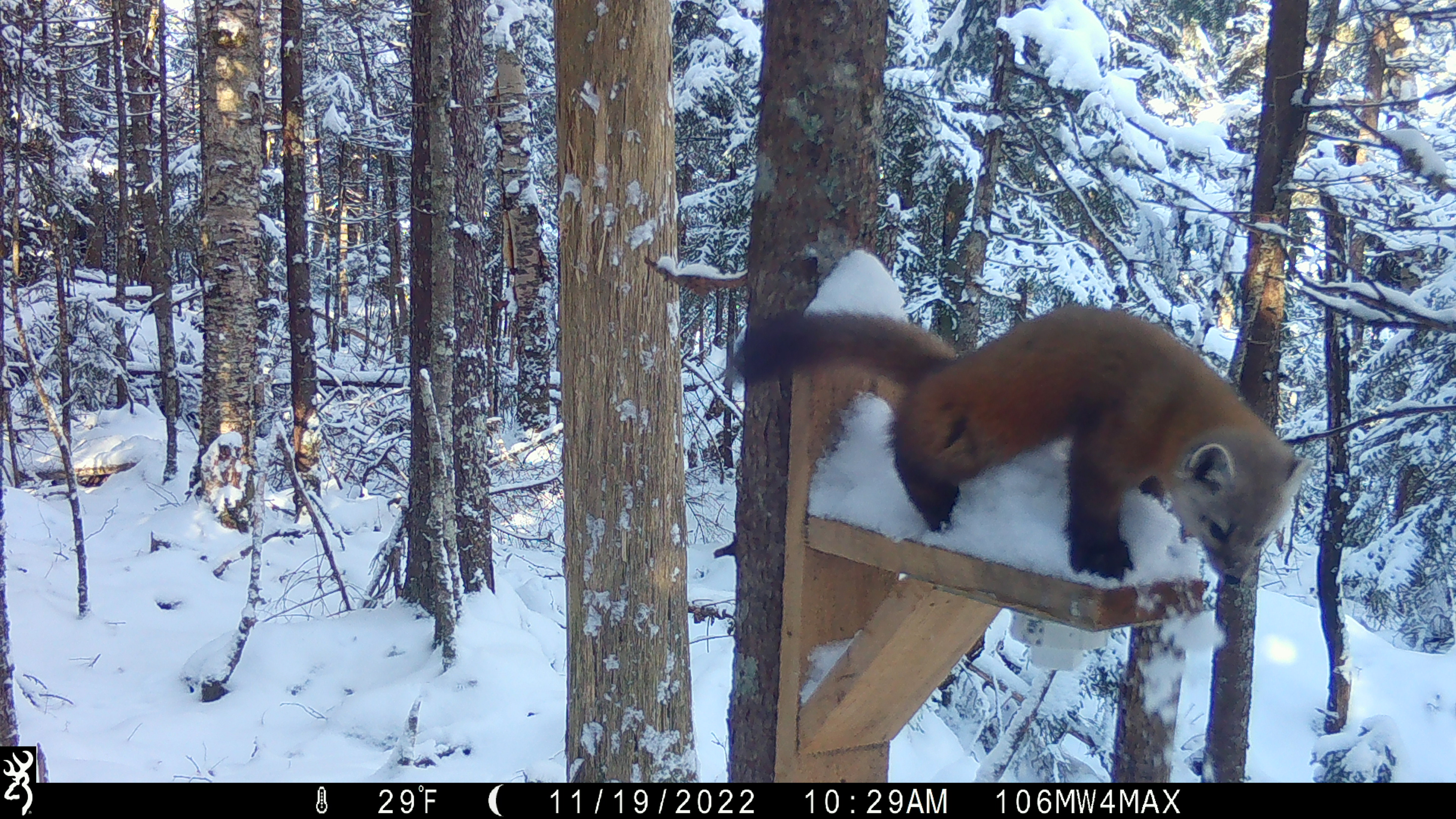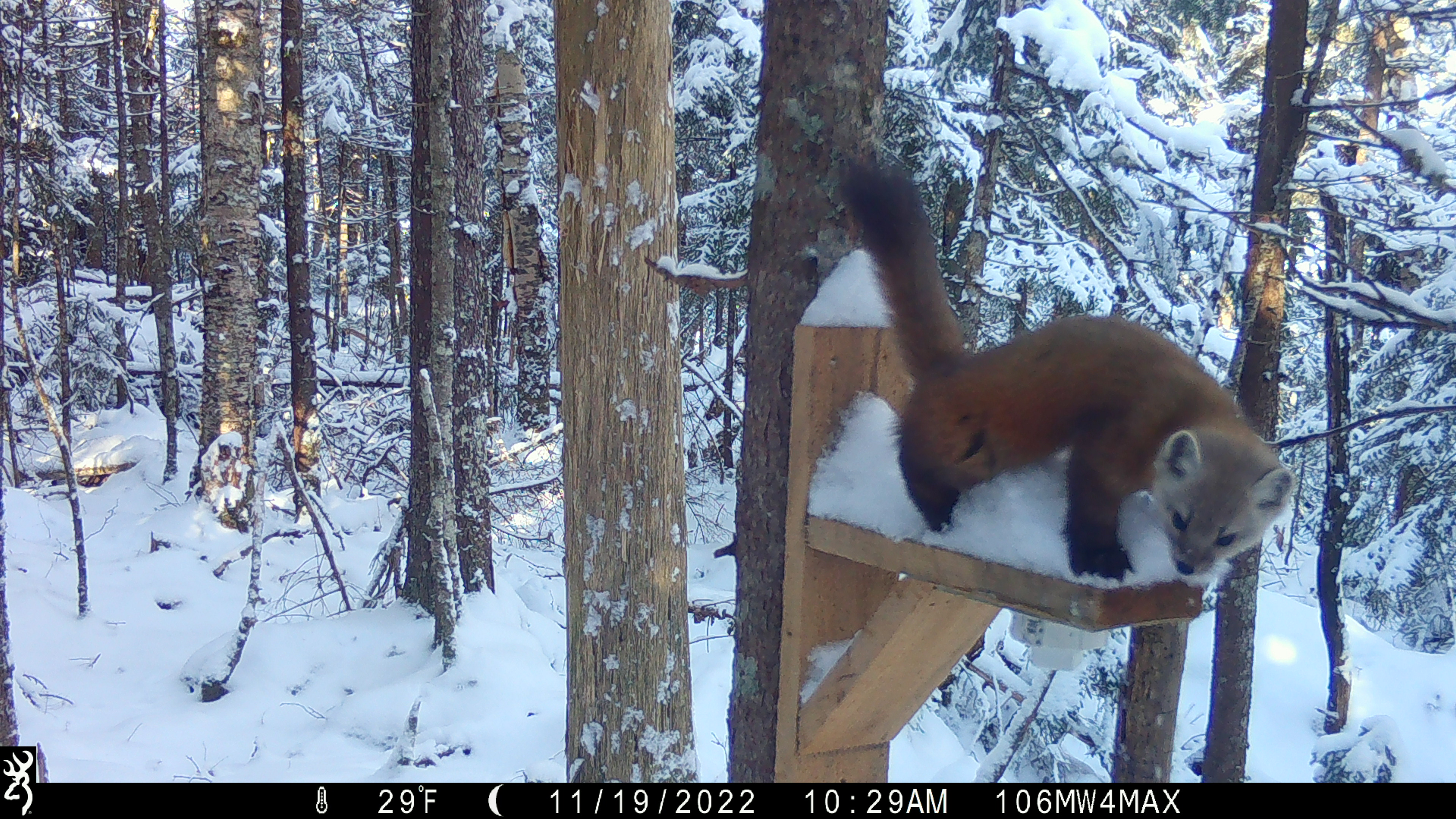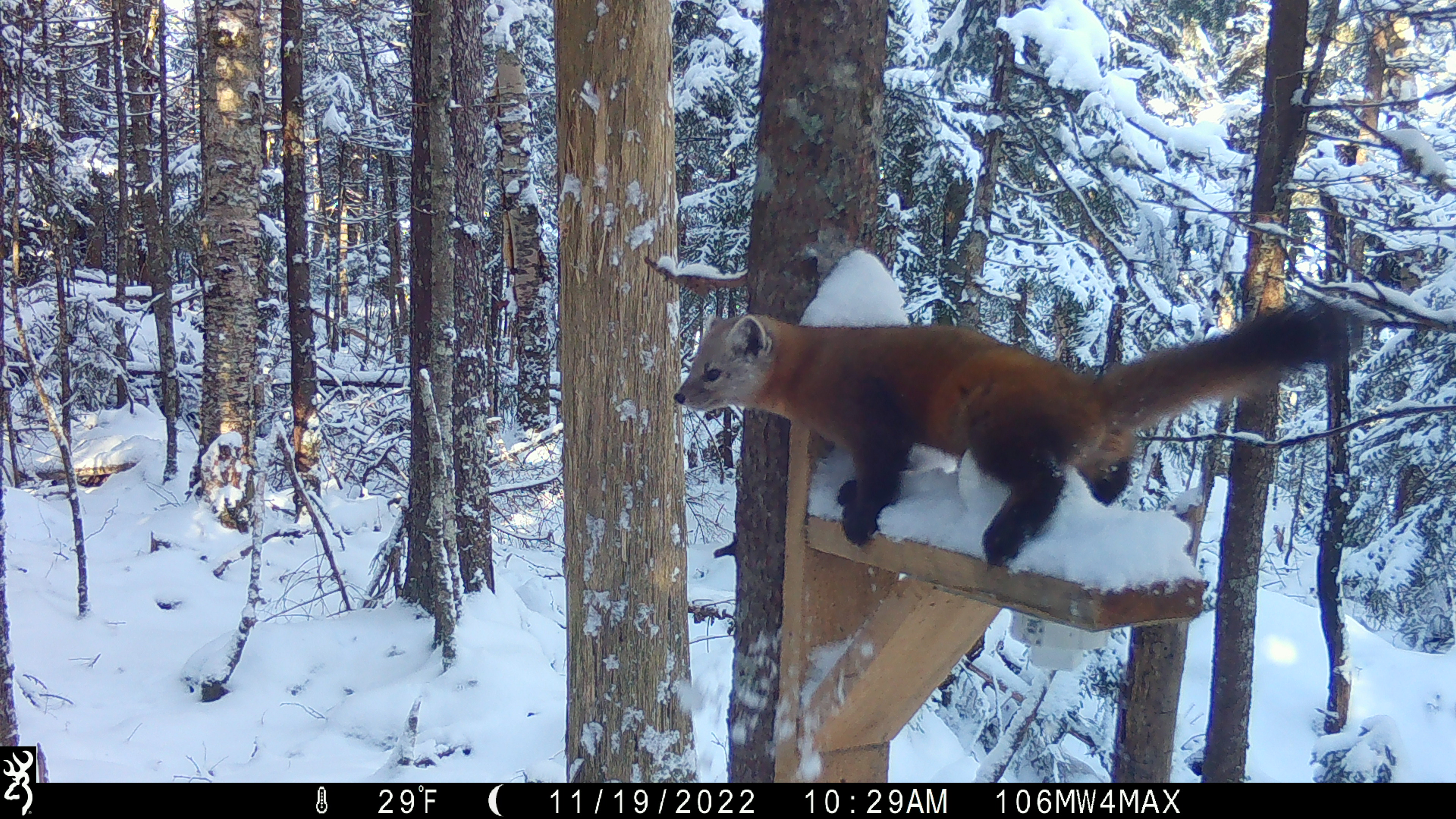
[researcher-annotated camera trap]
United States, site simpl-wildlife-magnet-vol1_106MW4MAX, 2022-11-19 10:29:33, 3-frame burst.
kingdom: Animalia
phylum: Chordata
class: Mammalia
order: Carnivora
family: Mustelidae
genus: Martes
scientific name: Martes americana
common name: american marten